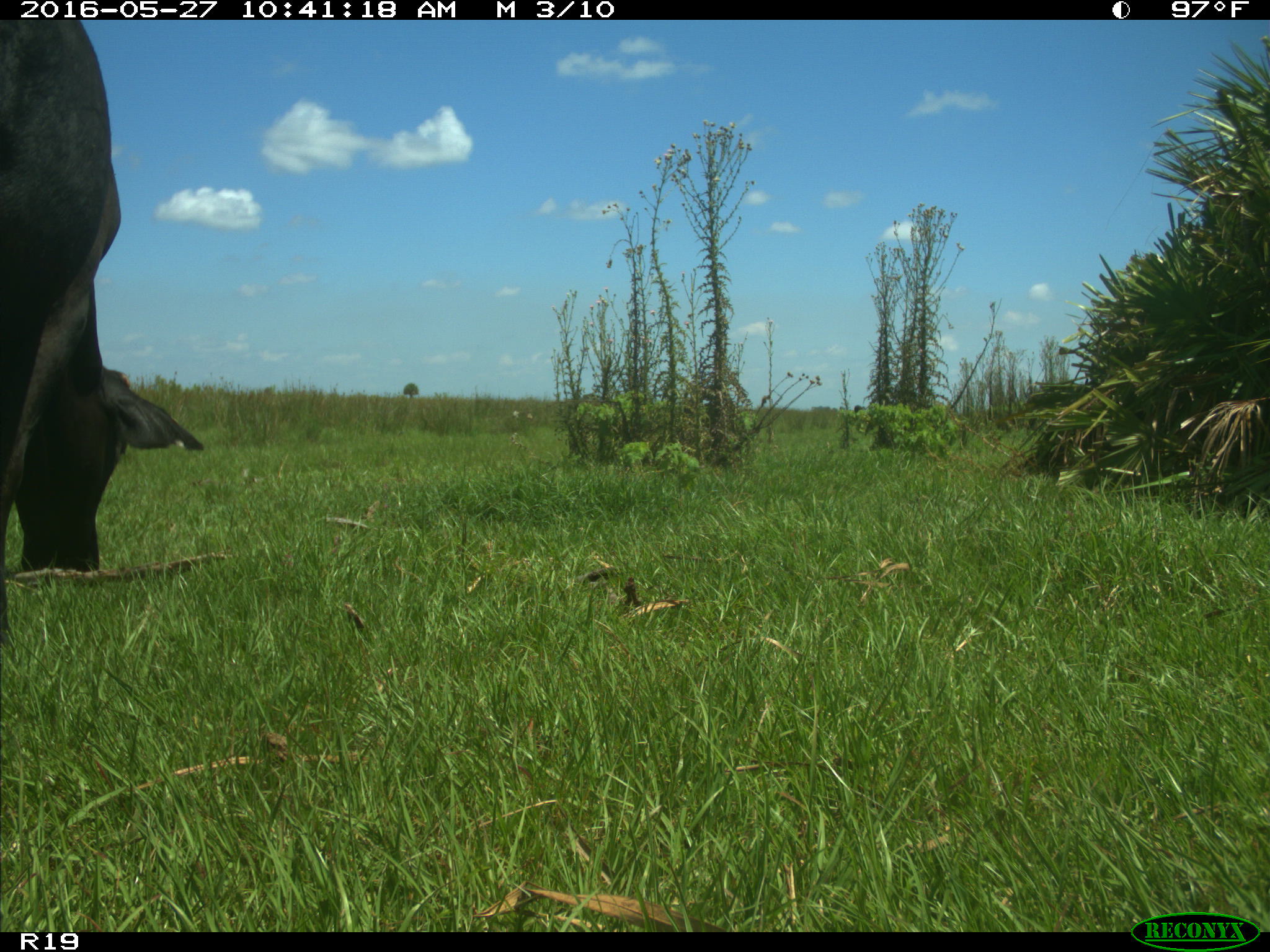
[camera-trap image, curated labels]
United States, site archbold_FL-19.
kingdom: Animalia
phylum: Chordata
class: Mammalia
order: Artiodactyla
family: Bovidae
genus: Bos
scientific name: Bos taurus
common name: domestic cow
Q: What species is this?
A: Bos taurus (domestic cow).